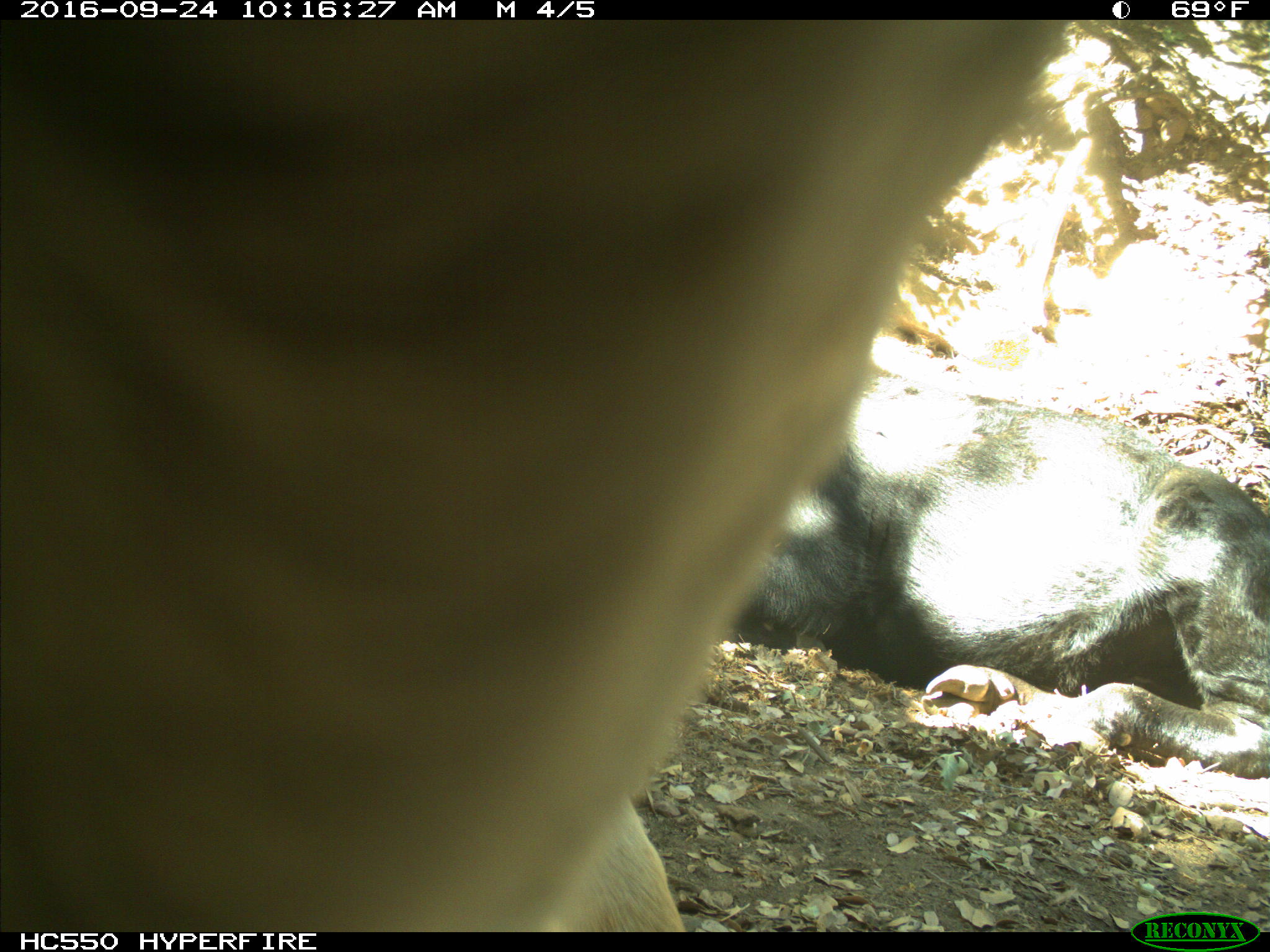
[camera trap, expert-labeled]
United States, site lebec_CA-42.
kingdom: Animalia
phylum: Chordata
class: Mammalia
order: Artiodactyla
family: Bovidae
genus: Bos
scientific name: Bos taurus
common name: domestic cow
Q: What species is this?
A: Bos taurus (domestic cow).